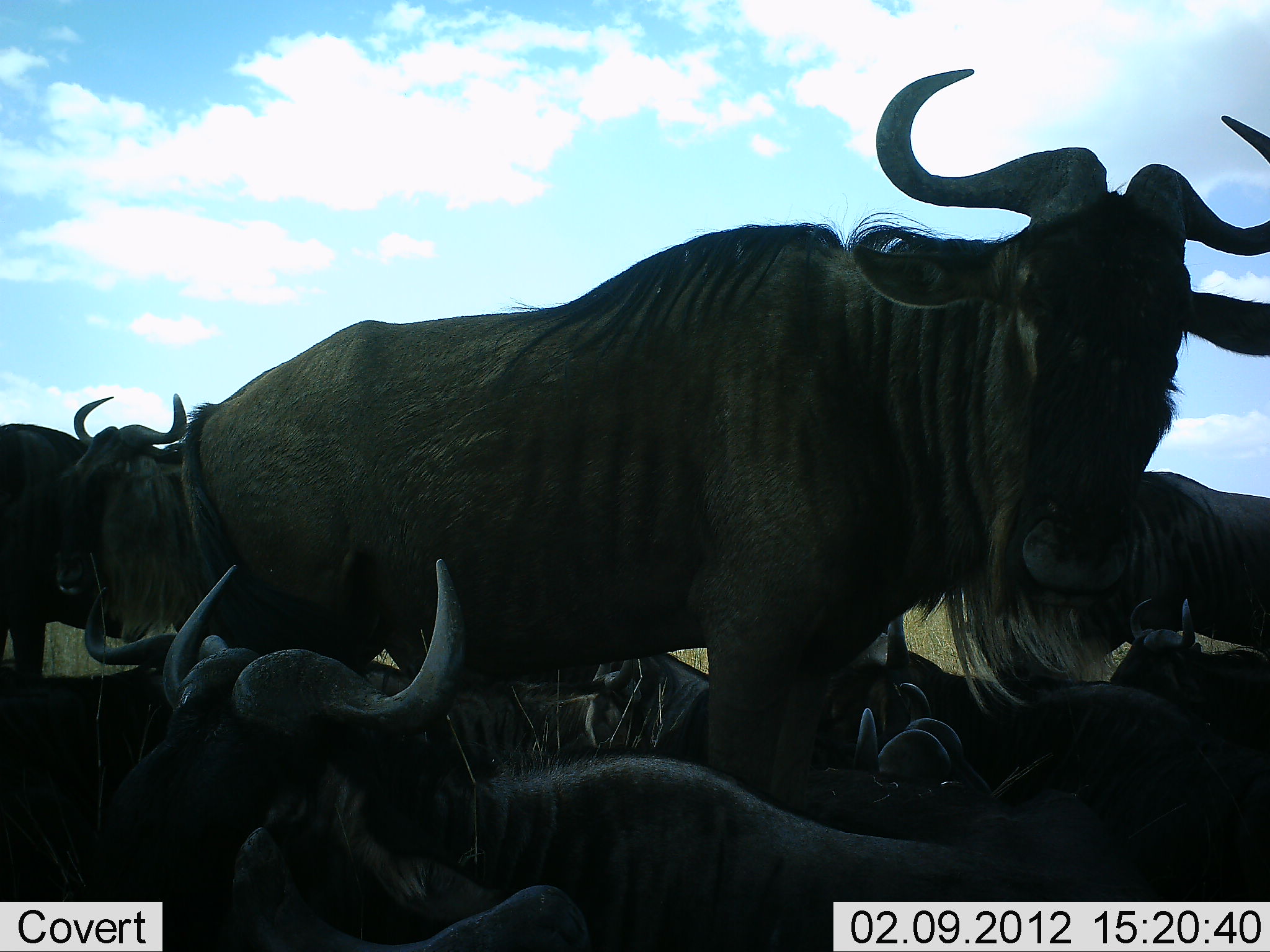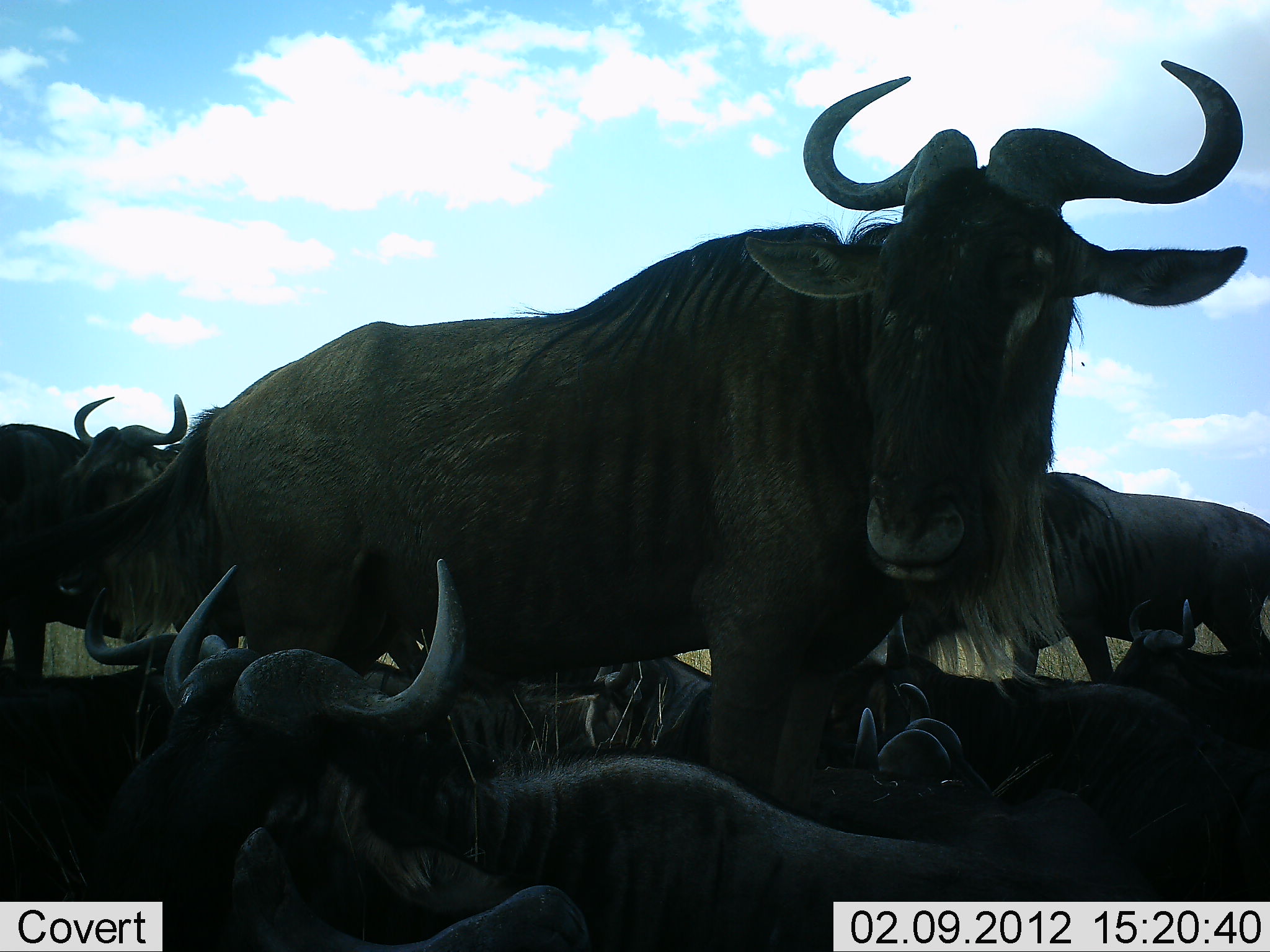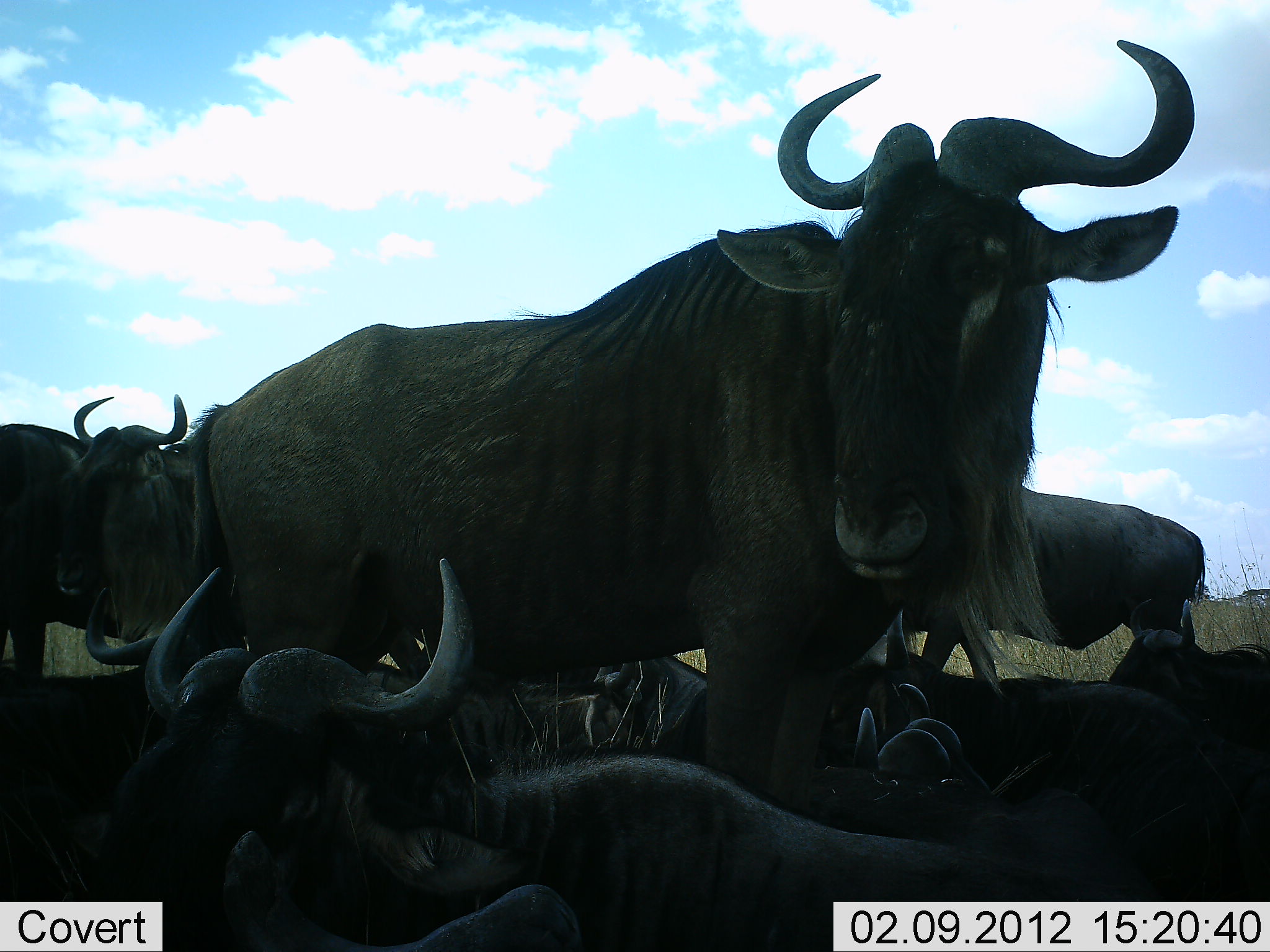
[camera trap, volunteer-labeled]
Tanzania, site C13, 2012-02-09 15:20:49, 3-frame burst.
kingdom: Animalia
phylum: Chordata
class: Mammalia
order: Artiodactyla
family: Bovidae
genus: Connochaetes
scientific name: Connochaetes taurinus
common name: blue wildebeest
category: wildebeest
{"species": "wildebeest (blue wildebeest) (Connochaetes taurinus)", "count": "11-50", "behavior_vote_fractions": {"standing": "91%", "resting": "100%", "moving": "13%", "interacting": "13%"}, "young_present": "0%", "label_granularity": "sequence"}